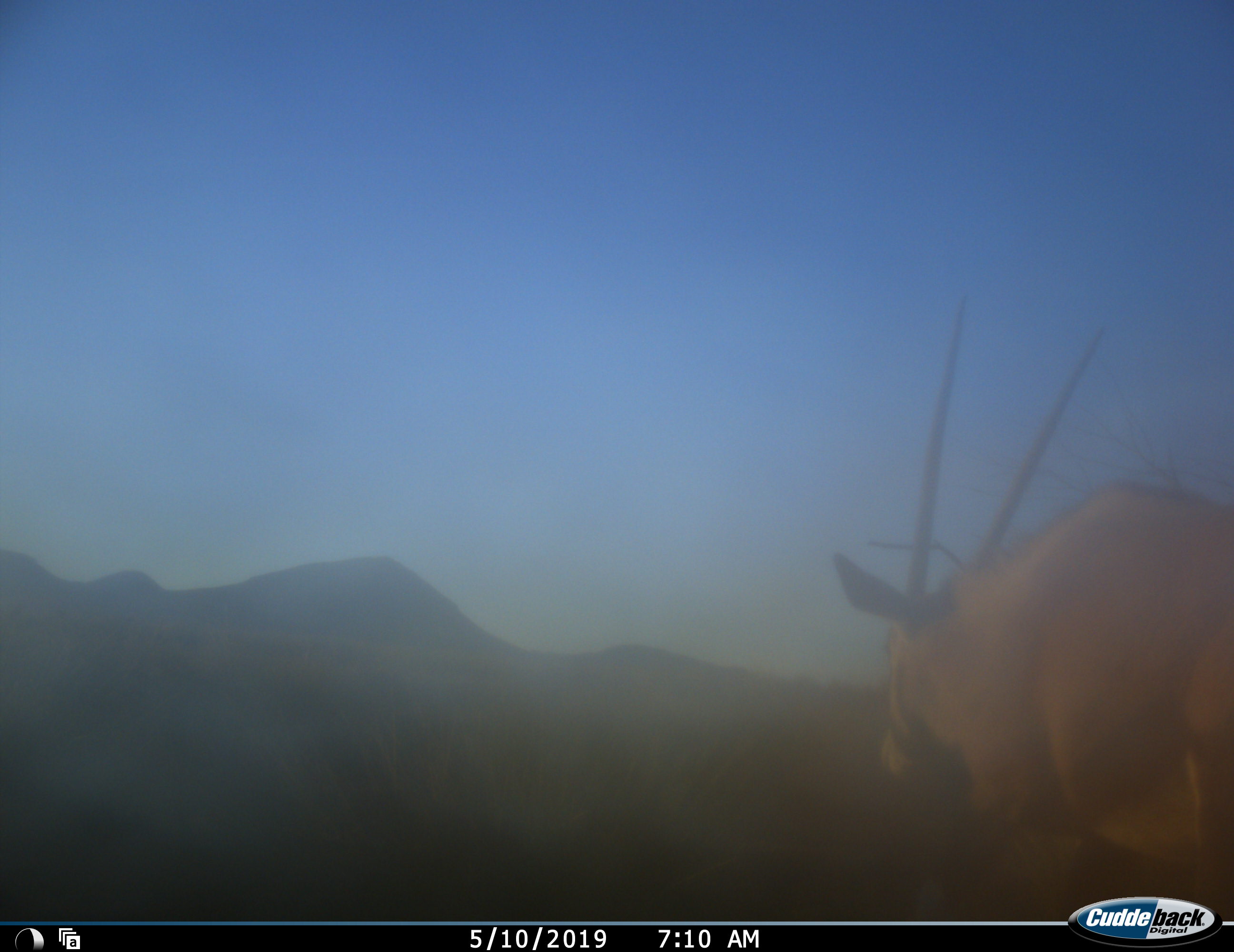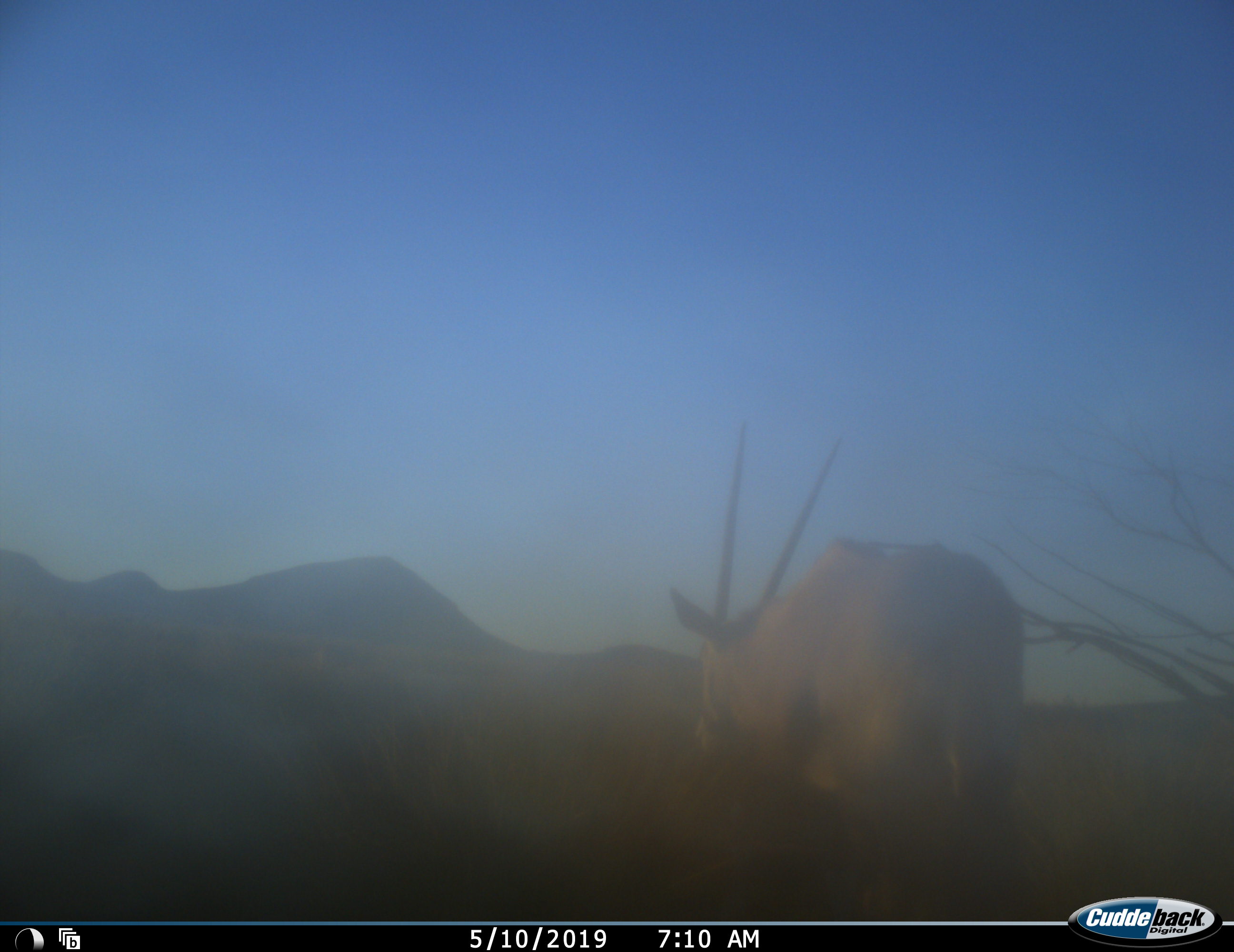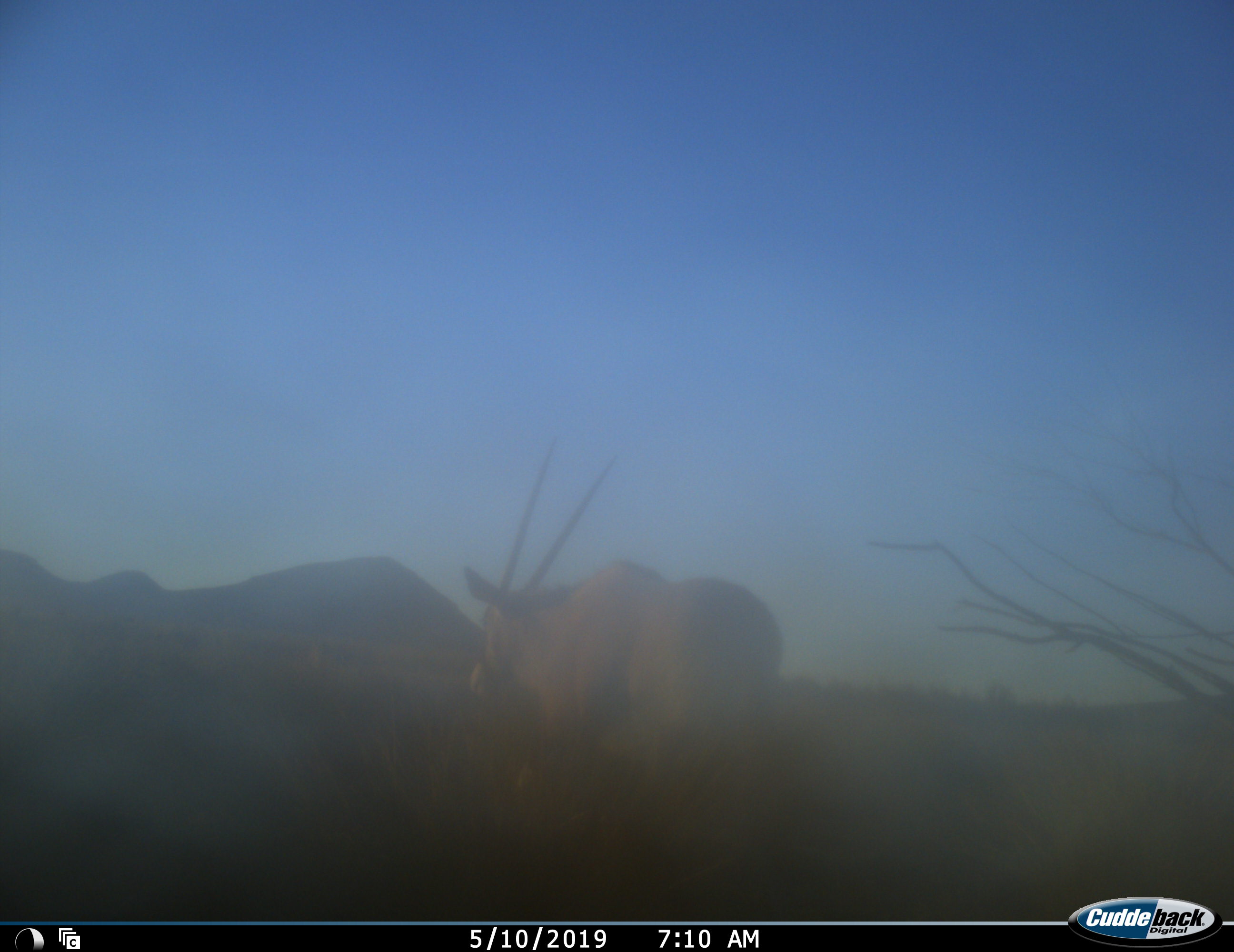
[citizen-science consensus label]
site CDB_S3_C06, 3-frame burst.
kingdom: Animalia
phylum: Chordata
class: Mammalia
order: Artiodactyla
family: Bovidae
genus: Oryx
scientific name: Oryx gazella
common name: gemsbok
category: oryx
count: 1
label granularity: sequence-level